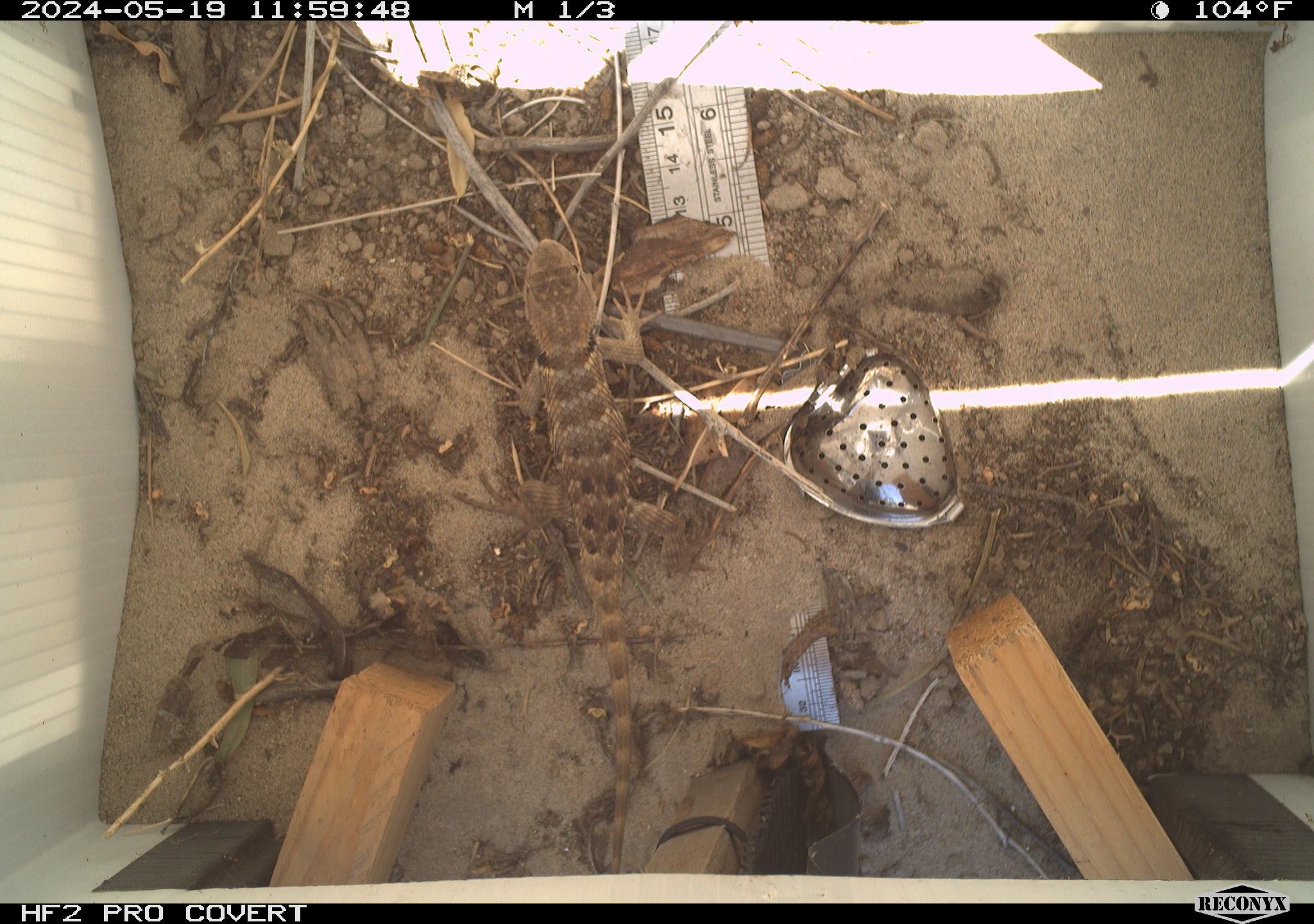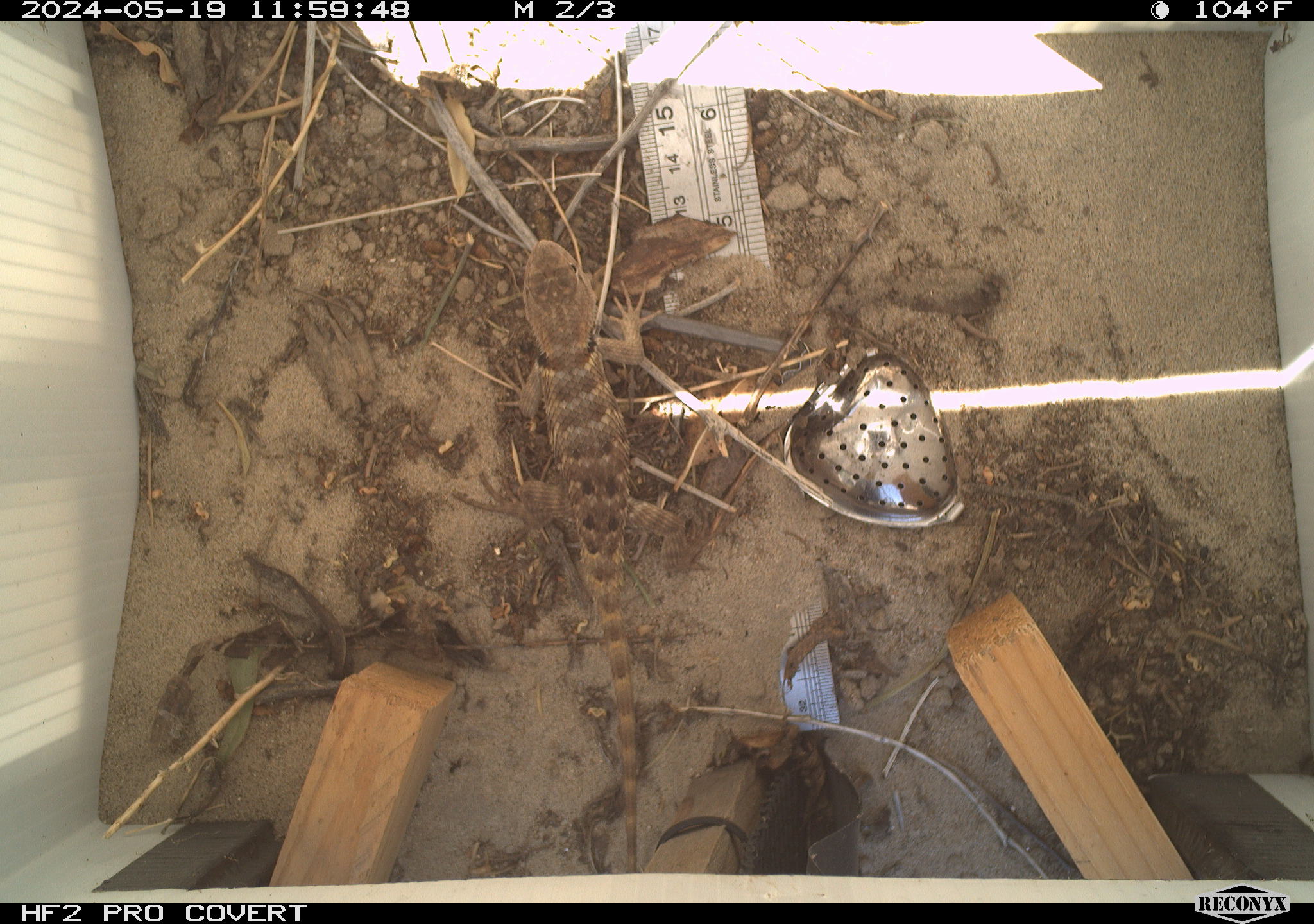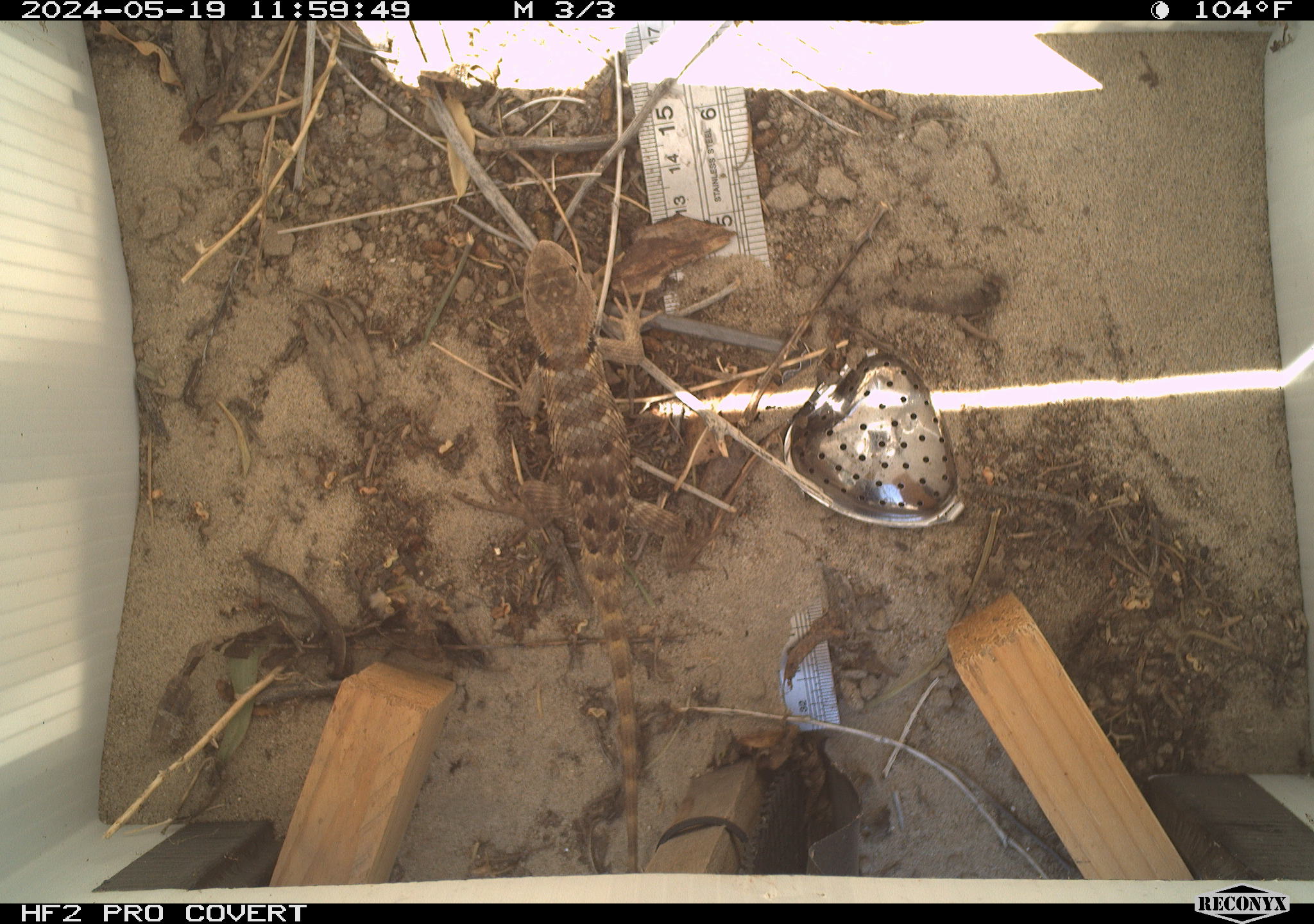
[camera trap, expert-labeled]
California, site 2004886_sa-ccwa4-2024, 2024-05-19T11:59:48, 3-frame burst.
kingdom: Animalia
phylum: Chordata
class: Reptilia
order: Squamata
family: Phrynosomatidae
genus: Sceloporus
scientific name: Sceloporus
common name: spiny lizards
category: sceloporus species